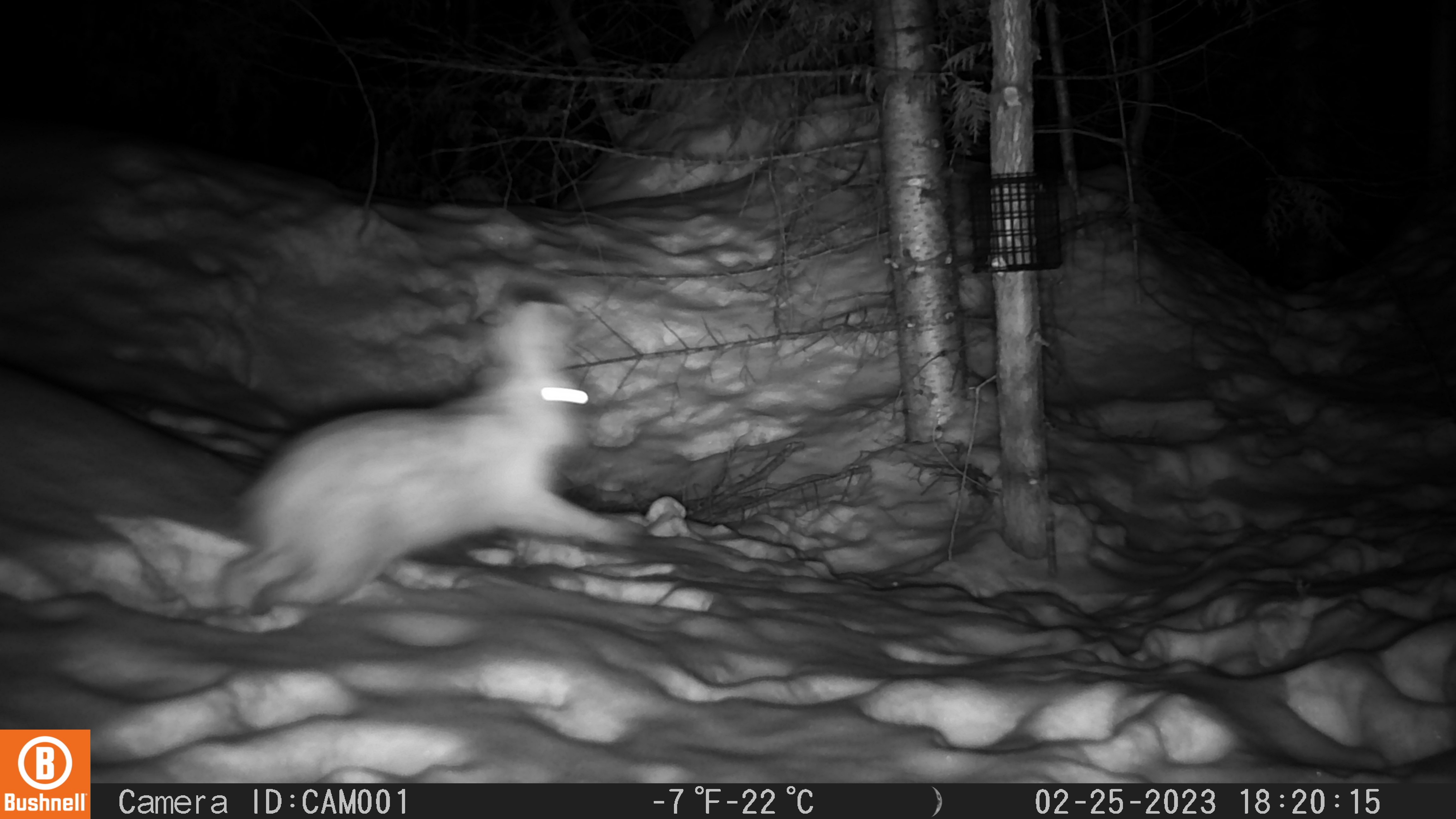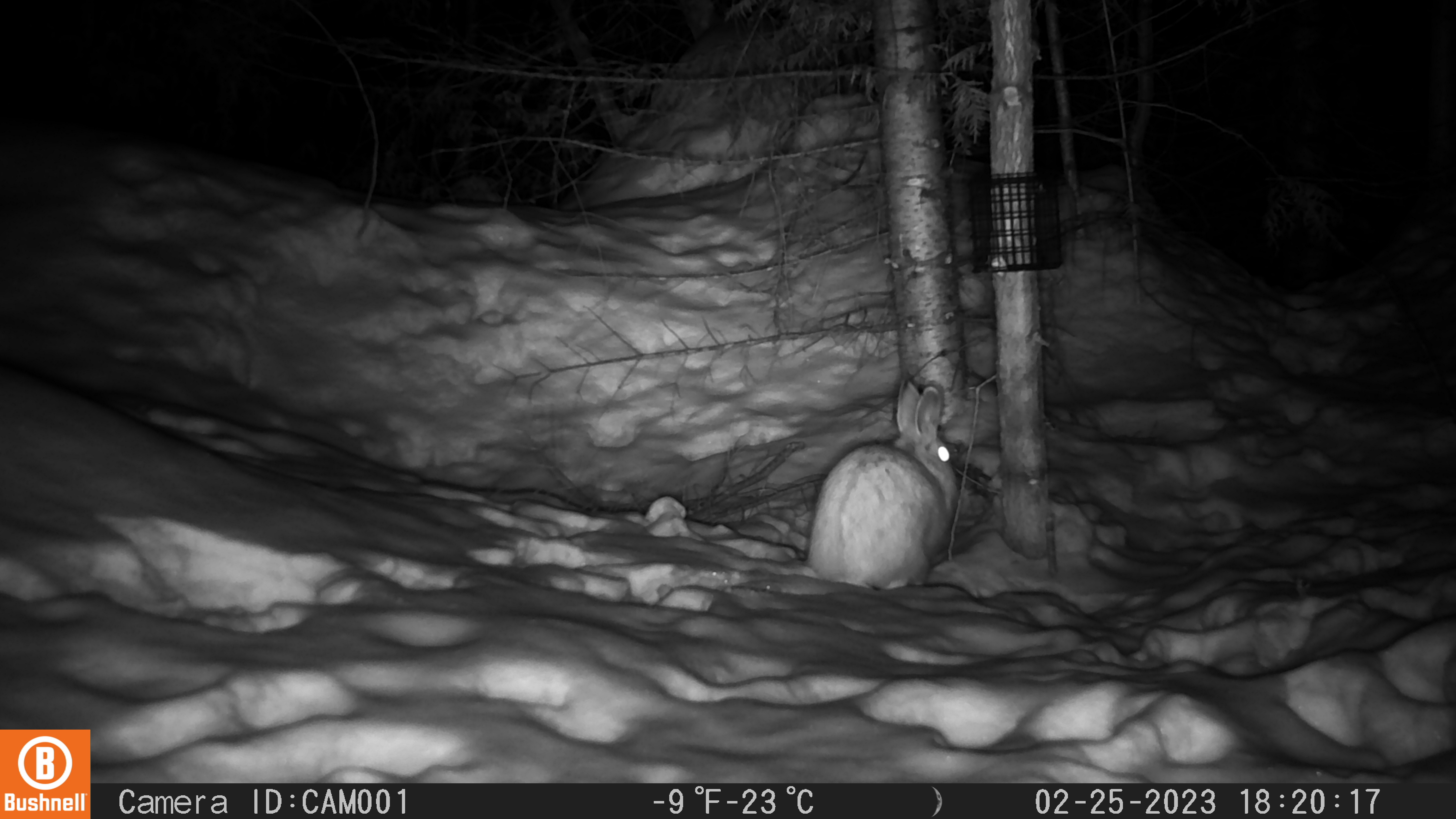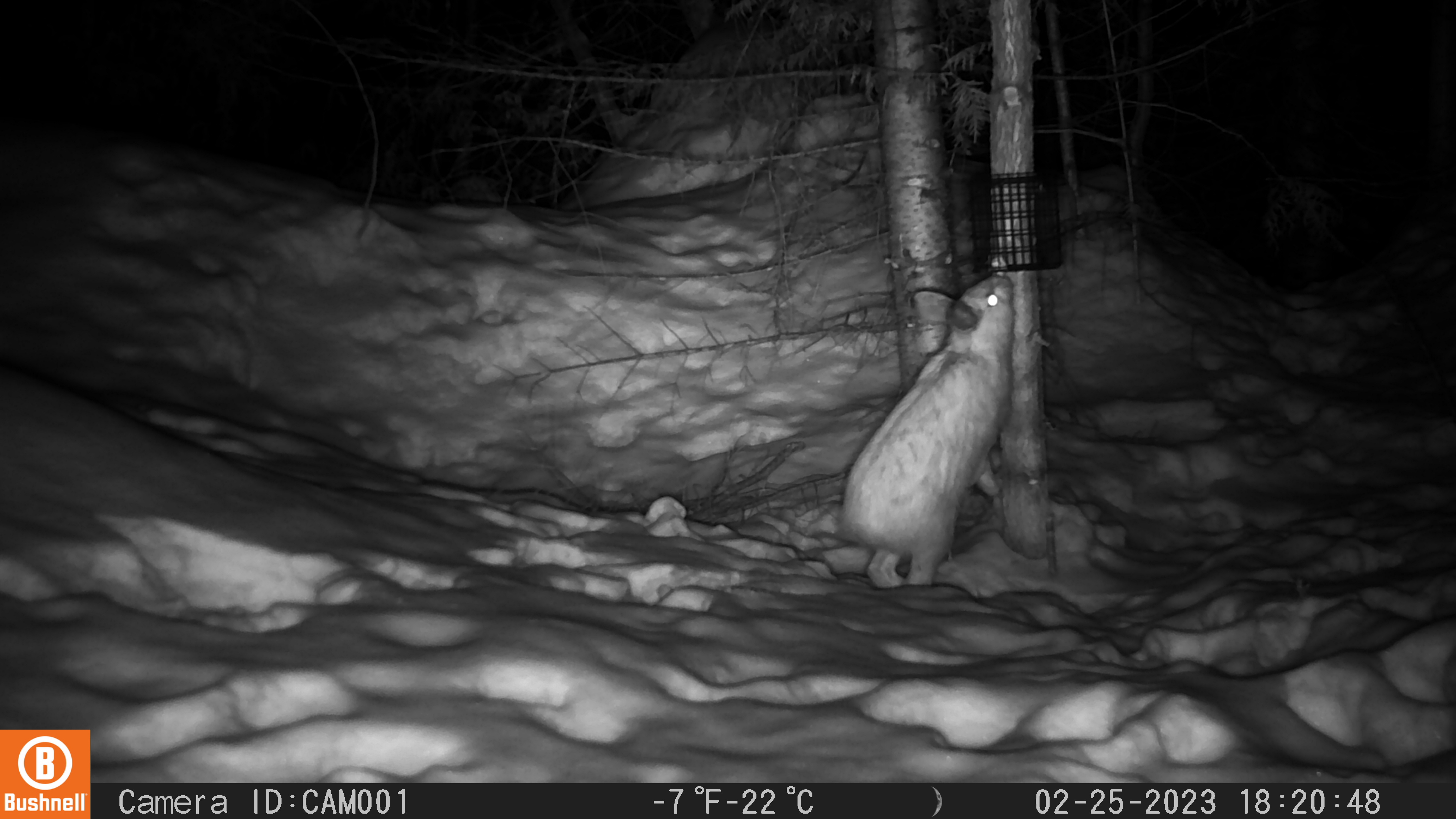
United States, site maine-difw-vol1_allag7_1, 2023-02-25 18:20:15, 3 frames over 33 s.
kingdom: Animalia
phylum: Chordata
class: Mammalia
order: Lagomorpha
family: Leporidae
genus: Lepus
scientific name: Lepus americanus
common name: snowshoe hare